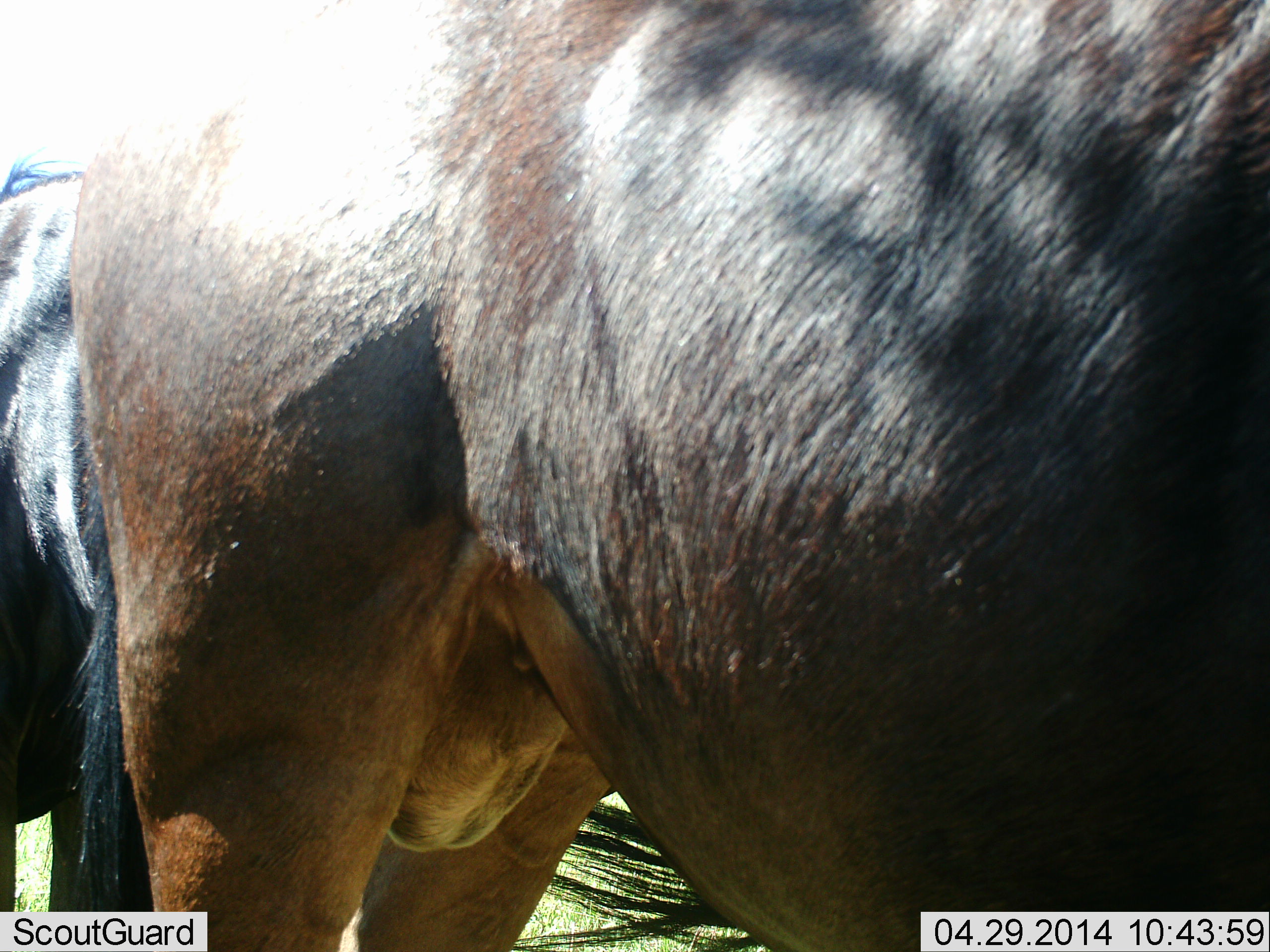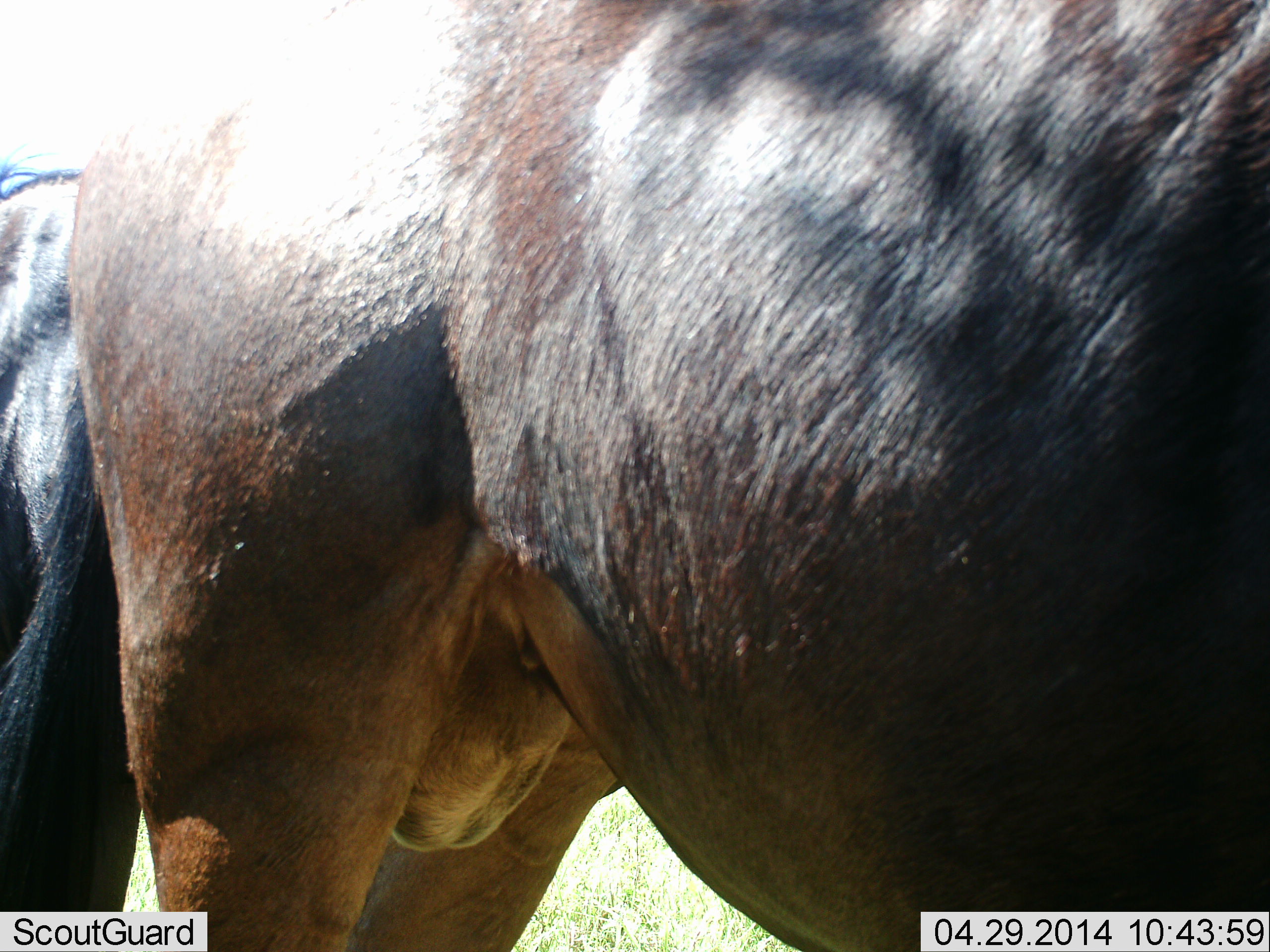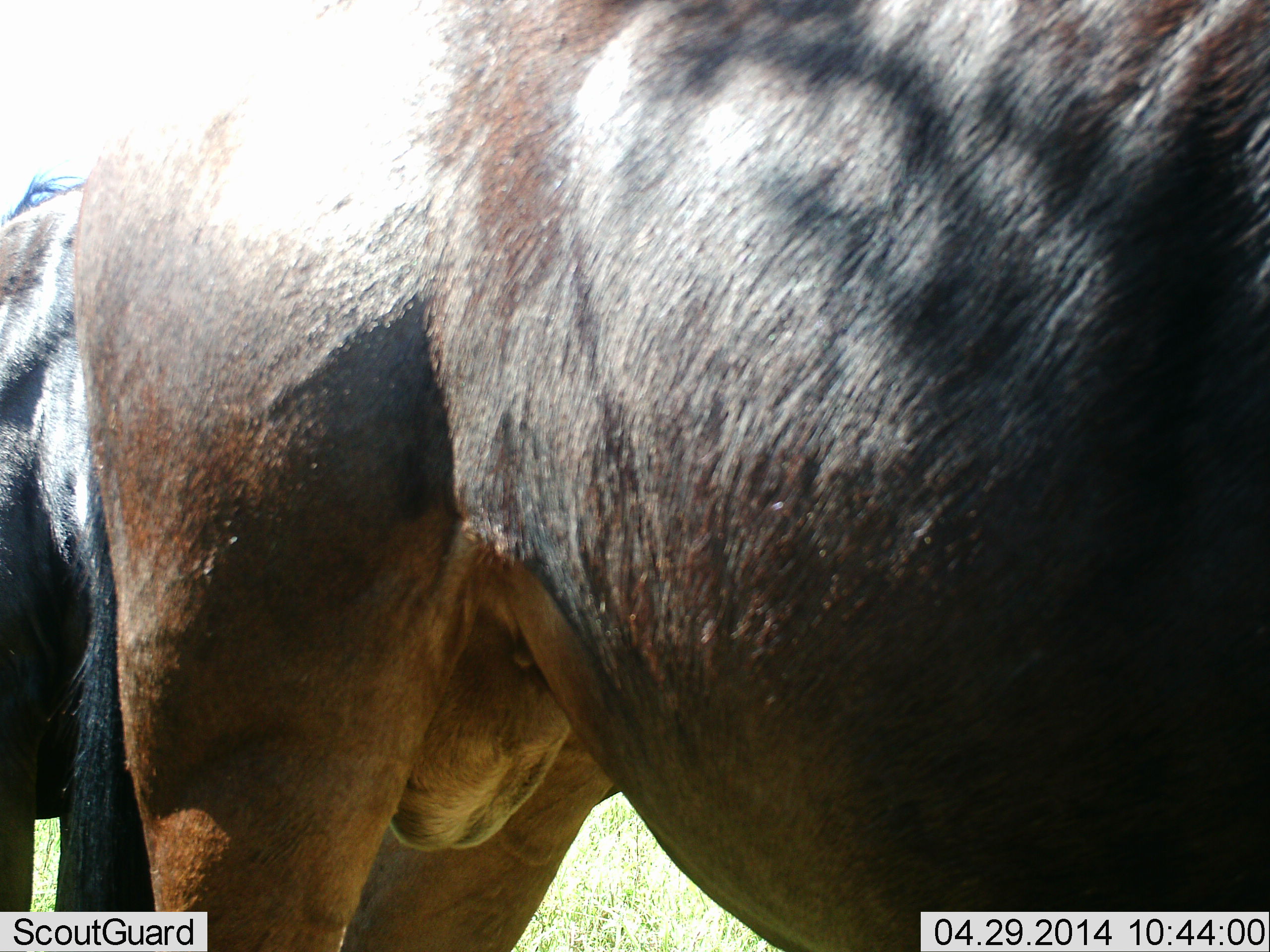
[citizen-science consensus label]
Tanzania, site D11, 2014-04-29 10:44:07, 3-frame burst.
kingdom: Animalia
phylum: Chordata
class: Mammalia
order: Artiodactyla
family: Bovidae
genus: Connochaetes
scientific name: Connochaetes taurinus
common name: blue wildebeest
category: wildebeest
Wildebeest (blue wildebeest) (Connochaetes taurinus), count 2. Behavior (volunteer vote fractions): standing 100%, resting 0%, moving 0%, interacting 10%. Young present (vote fraction): 0%. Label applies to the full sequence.